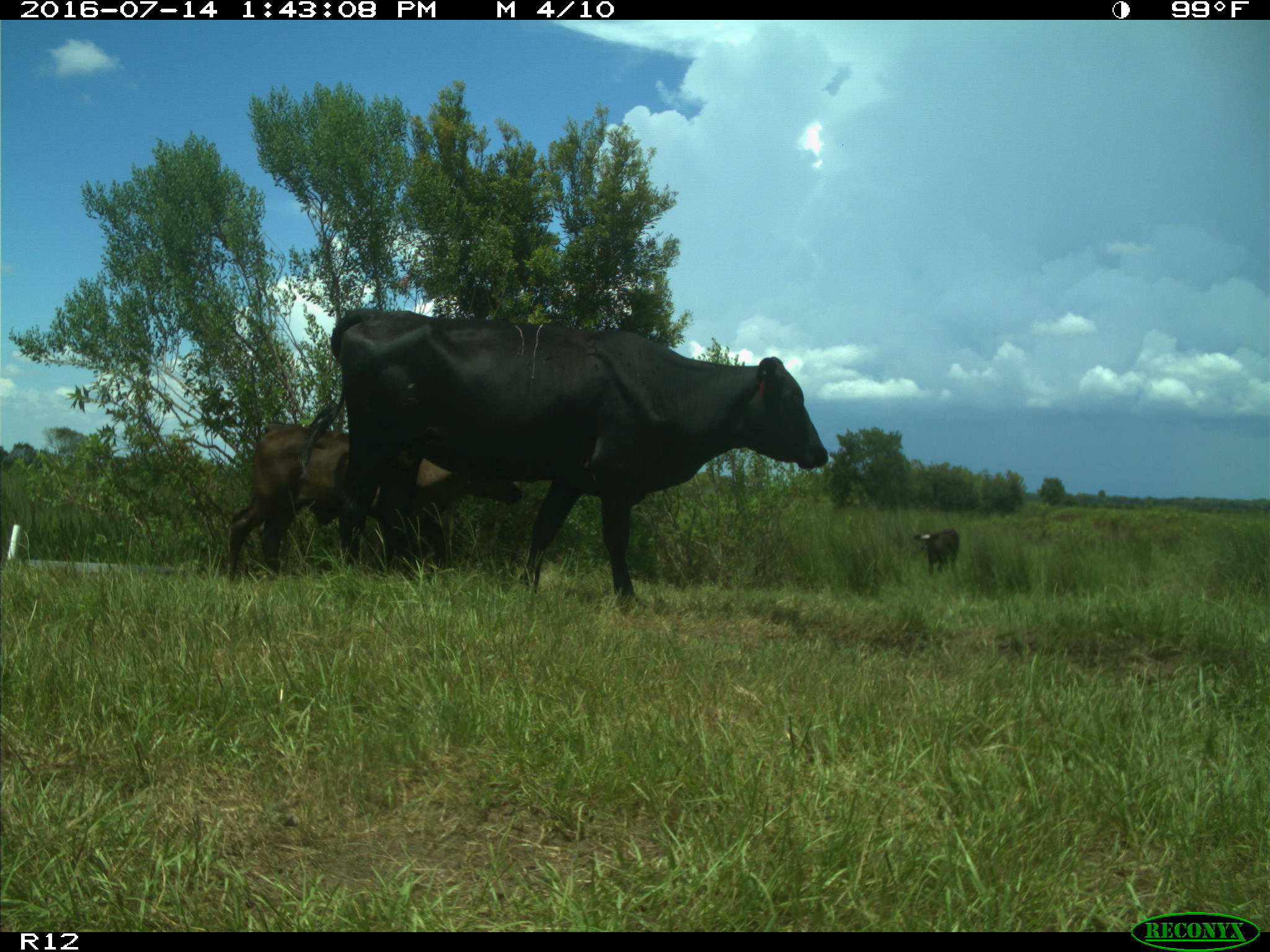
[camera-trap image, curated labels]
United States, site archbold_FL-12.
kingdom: Animalia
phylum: Chordata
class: Mammalia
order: Artiodactyla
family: Bovidae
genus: Bos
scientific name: Bos taurus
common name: domestic cow